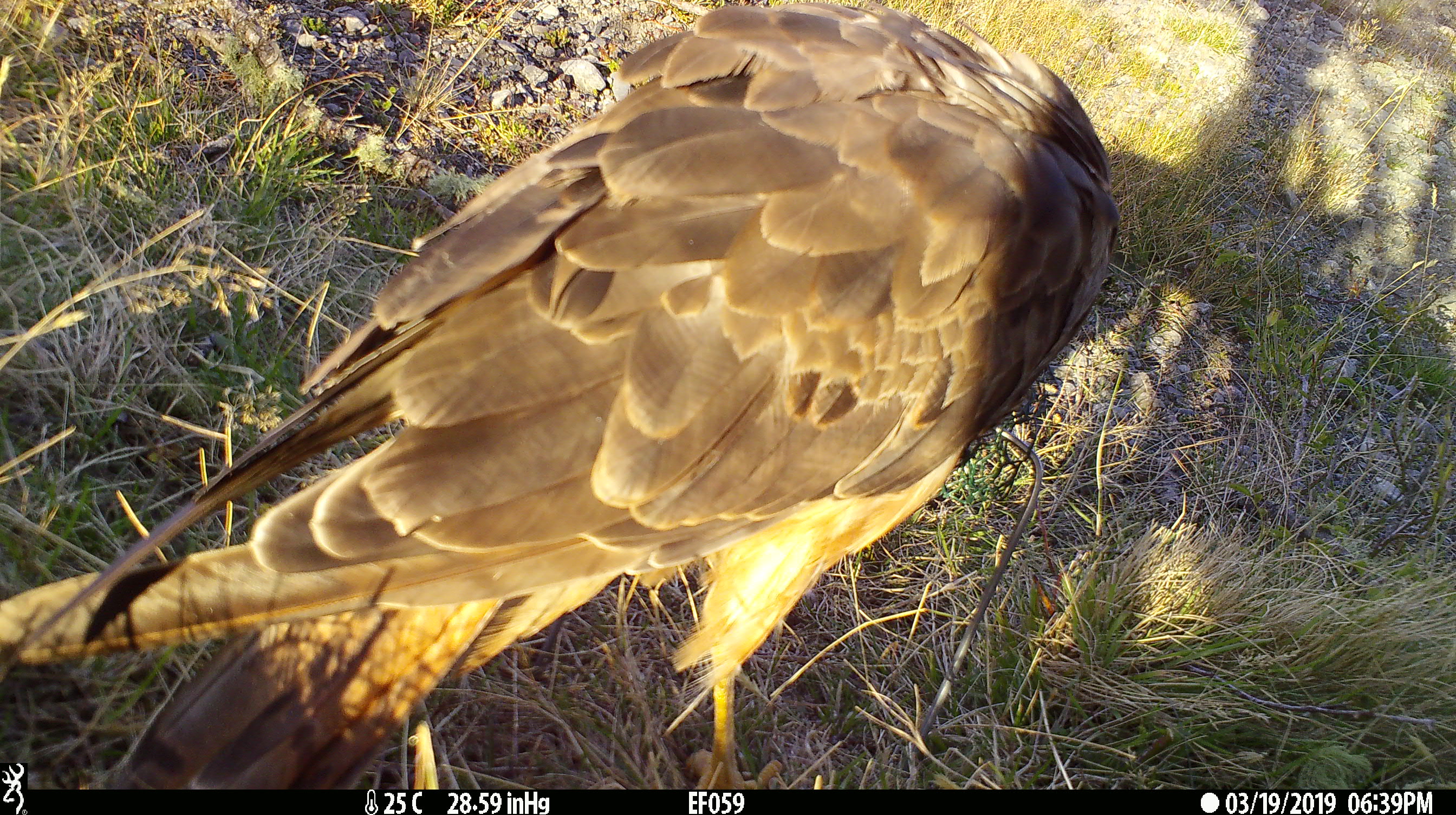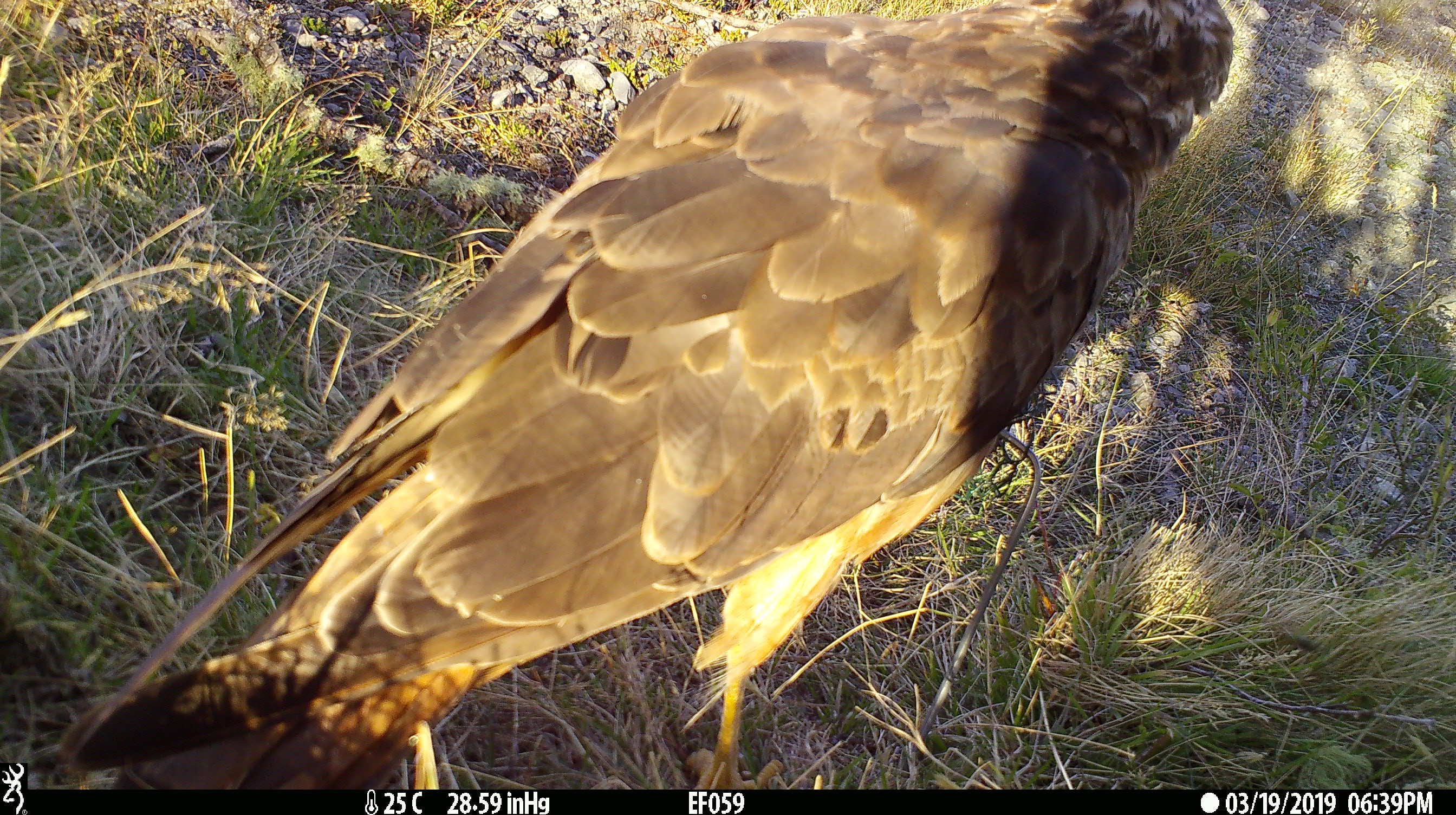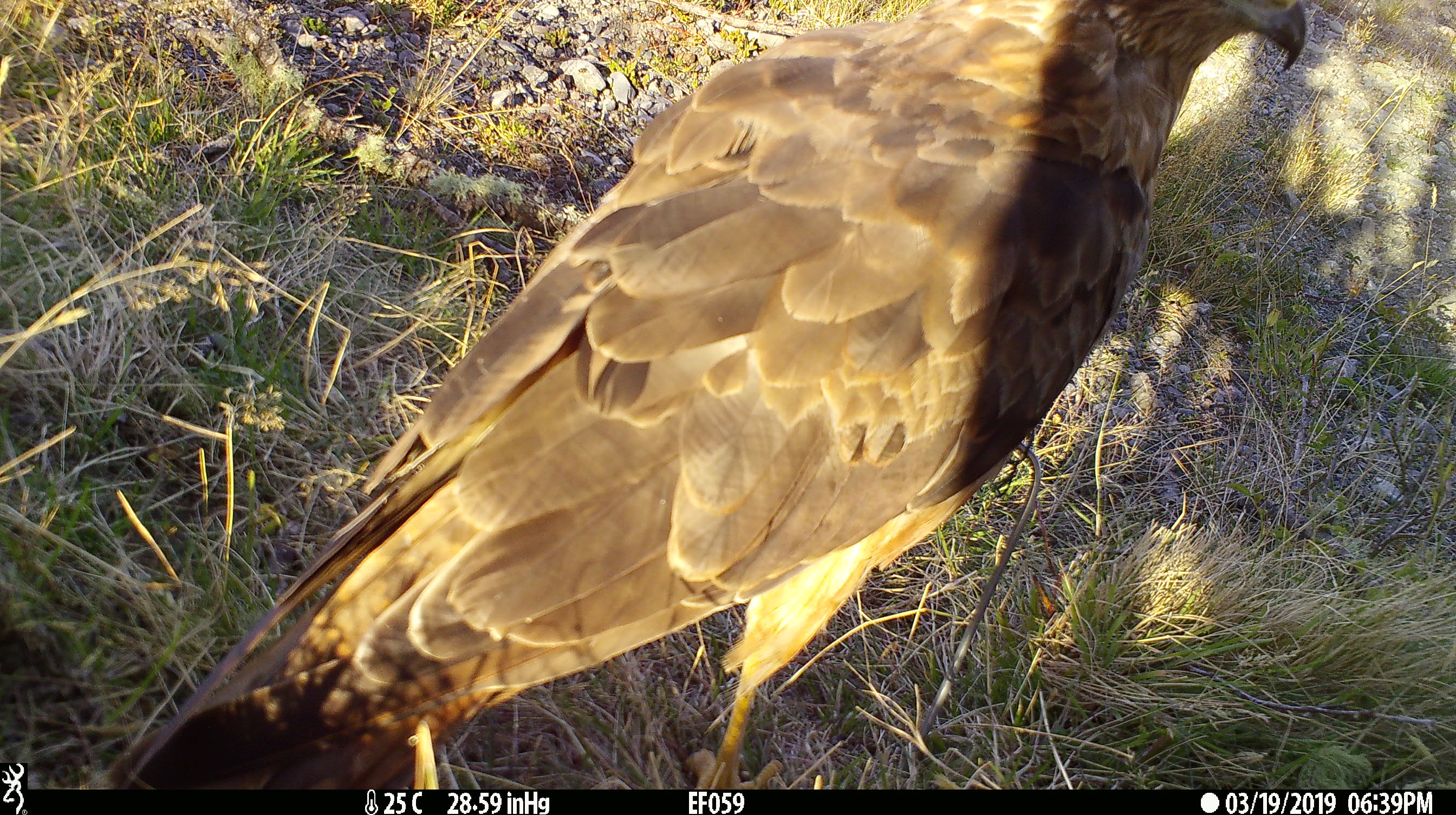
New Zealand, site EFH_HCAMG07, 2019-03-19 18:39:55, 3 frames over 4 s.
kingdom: Animalia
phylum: Chordata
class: Aves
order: Accipitriformes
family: Accipitridae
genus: Circus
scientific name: Circus approximans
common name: swamp harrier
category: harrier